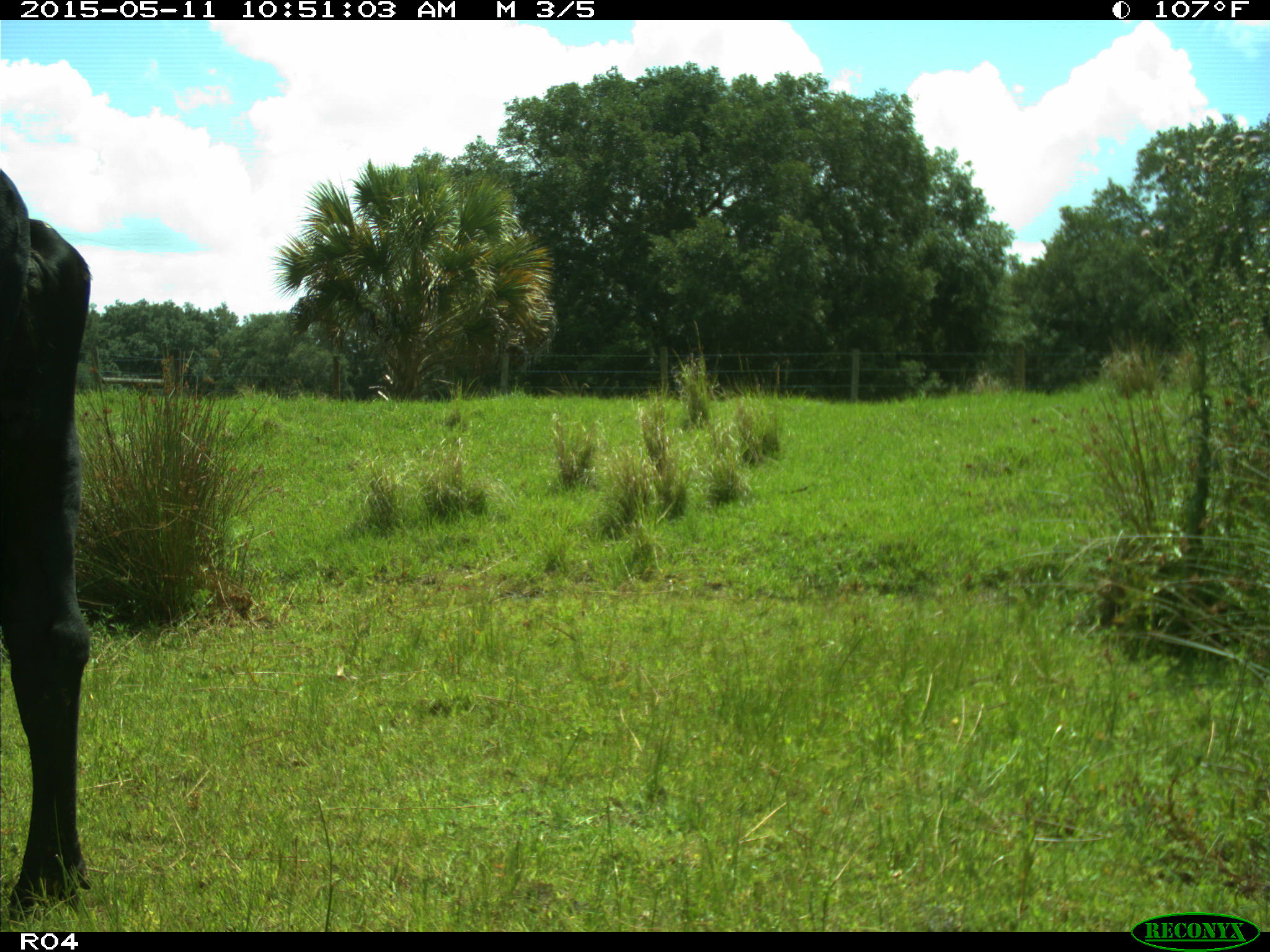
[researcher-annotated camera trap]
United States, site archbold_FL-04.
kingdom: Animalia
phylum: Chordata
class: Mammalia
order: Artiodactyla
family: Bovidae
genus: Bos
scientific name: Bos taurus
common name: domestic cow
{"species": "Bos taurus (domestic cow)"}